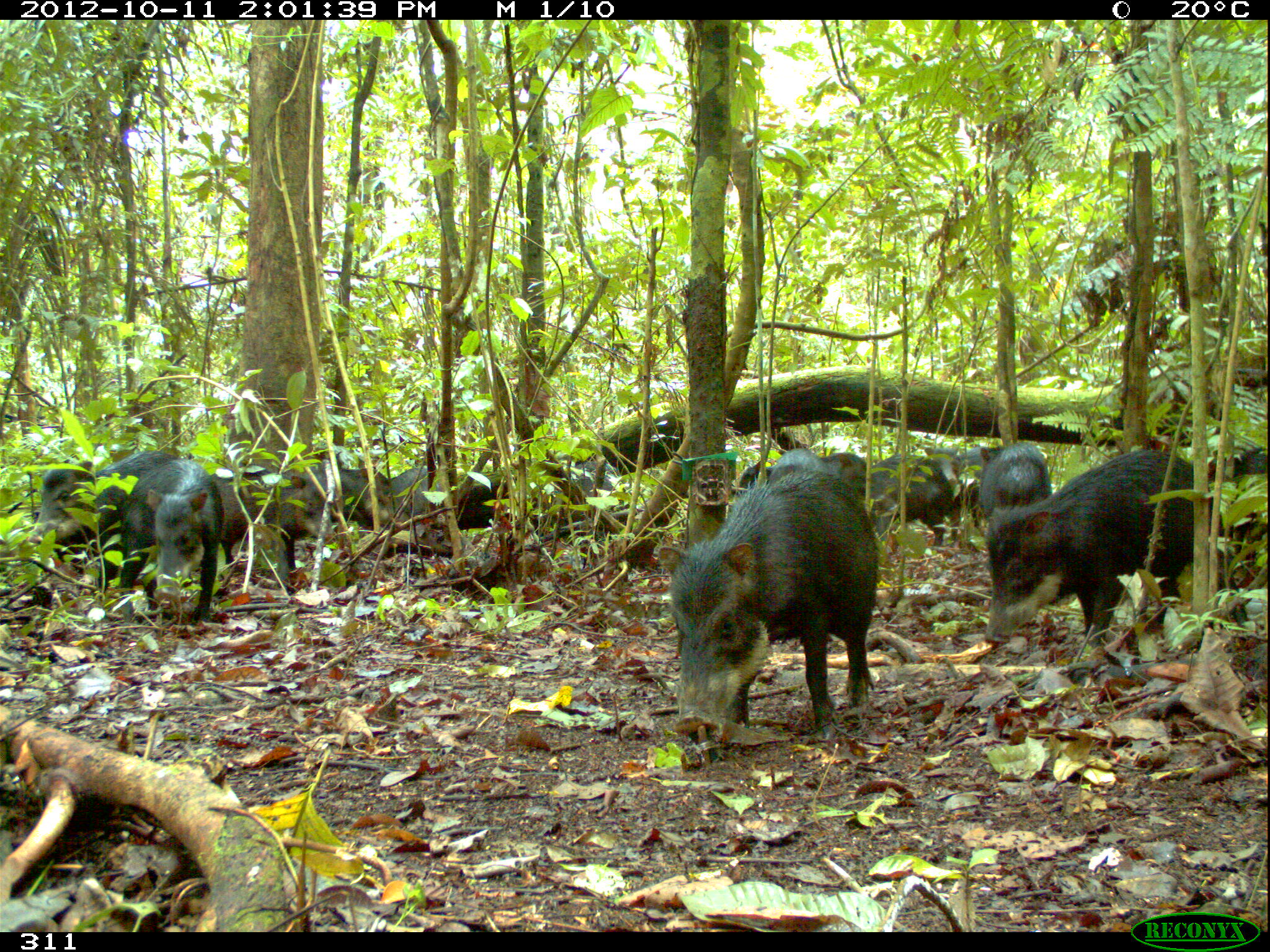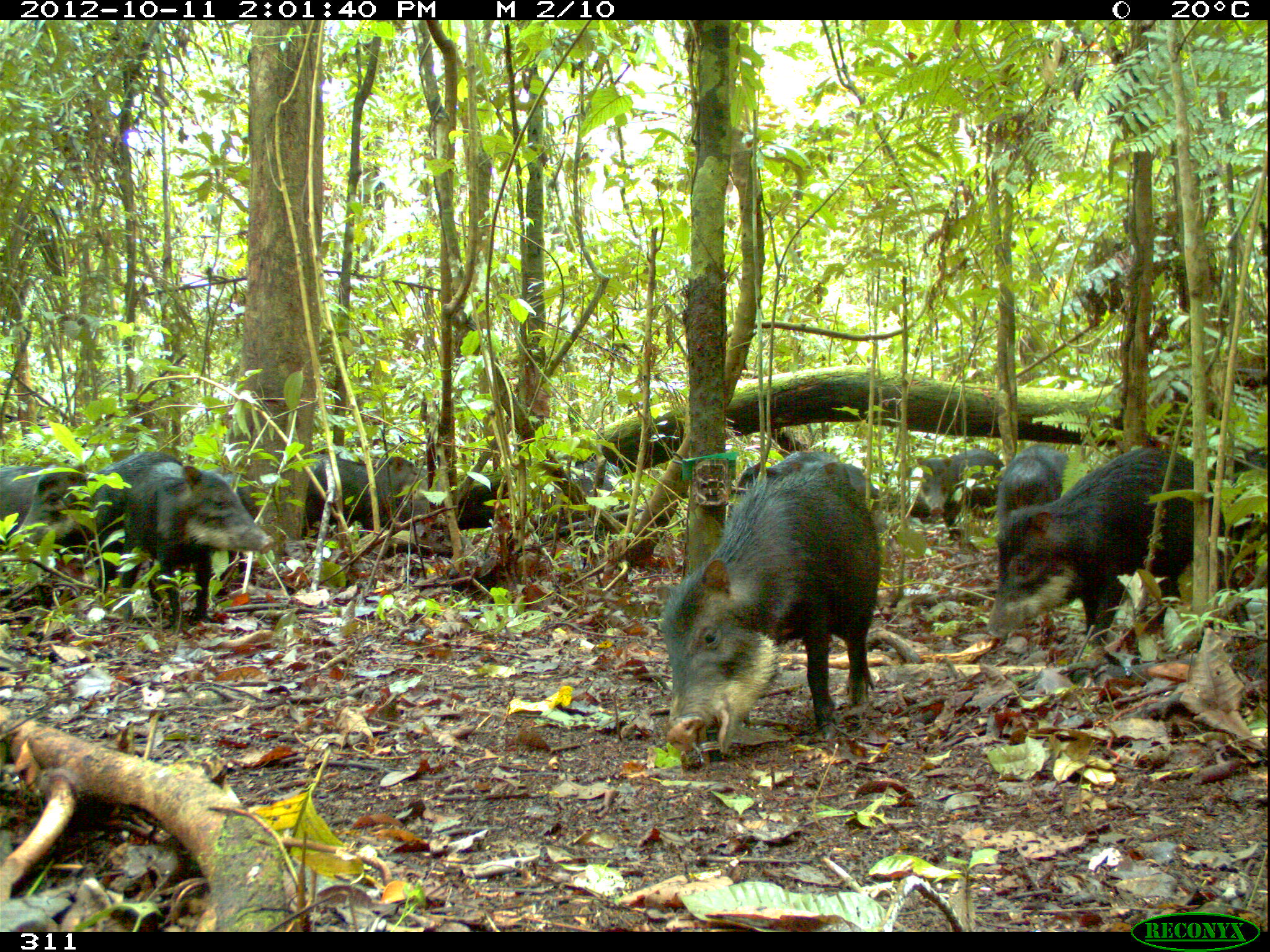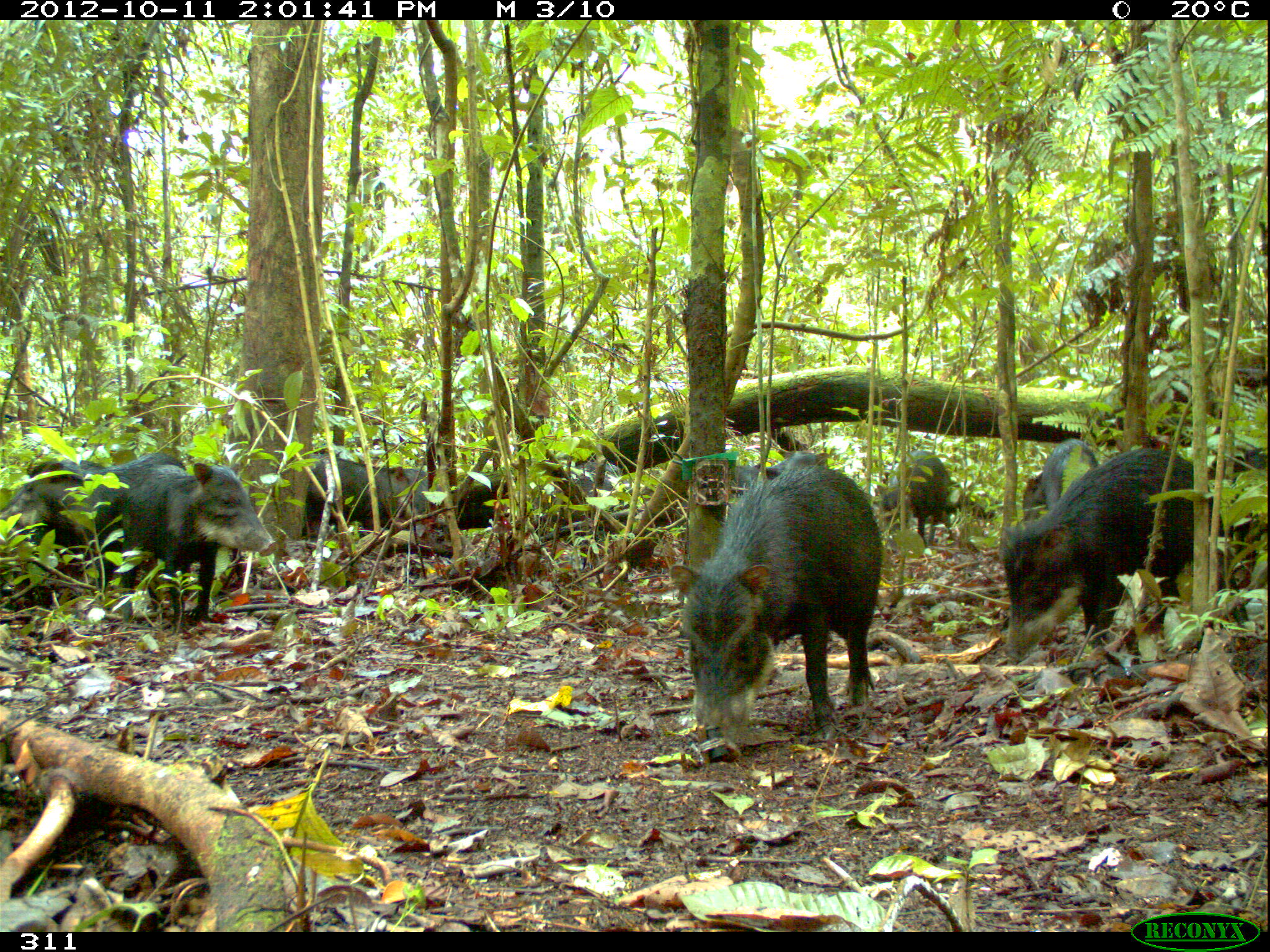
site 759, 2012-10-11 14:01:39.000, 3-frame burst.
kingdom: Animalia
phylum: Chordata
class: Mammalia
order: Artiodactyla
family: Tayassuidae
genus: Tayassu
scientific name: Tayassu pecari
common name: white-lipped peccary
Tayassu pecari (white-lipped peccary).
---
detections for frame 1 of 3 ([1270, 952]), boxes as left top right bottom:
tayassu pecari: 656 462 881 742; 984 448 1194 683; 25 450 181 593; 119 459 224 618; 209 467 337 585; 865 452 952 565; 923 443 1006 527; 1207 445 1270 543; 978 440 1052 523; 552 461 633 535; 737 451 868 493; 769 446 867 496; 330 462 396 536; 388 467 430 525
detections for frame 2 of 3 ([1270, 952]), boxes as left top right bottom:
tayassu pecari: 656 470 882 751; 987 446 1223 645; 117 462 274 632; 8 450 184 594; 301 454 428 538; 907 447 1003 524; 995 444 1068 530; 737 448 836 497; 549 461 629 519; 0 463 49 538; 198 466 258 520; 803 458 879 499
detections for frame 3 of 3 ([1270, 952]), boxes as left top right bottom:
tayassu pecari: 668 465 883 759; 998 447 1225 663; 118 461 279 630; 0 452 186 585; 303 453 429 541; 1022 437 1099 522; 883 450 950 545; 564 460 622 517; 727 451 787 498; 783 449 829 469; 59 459 105 470